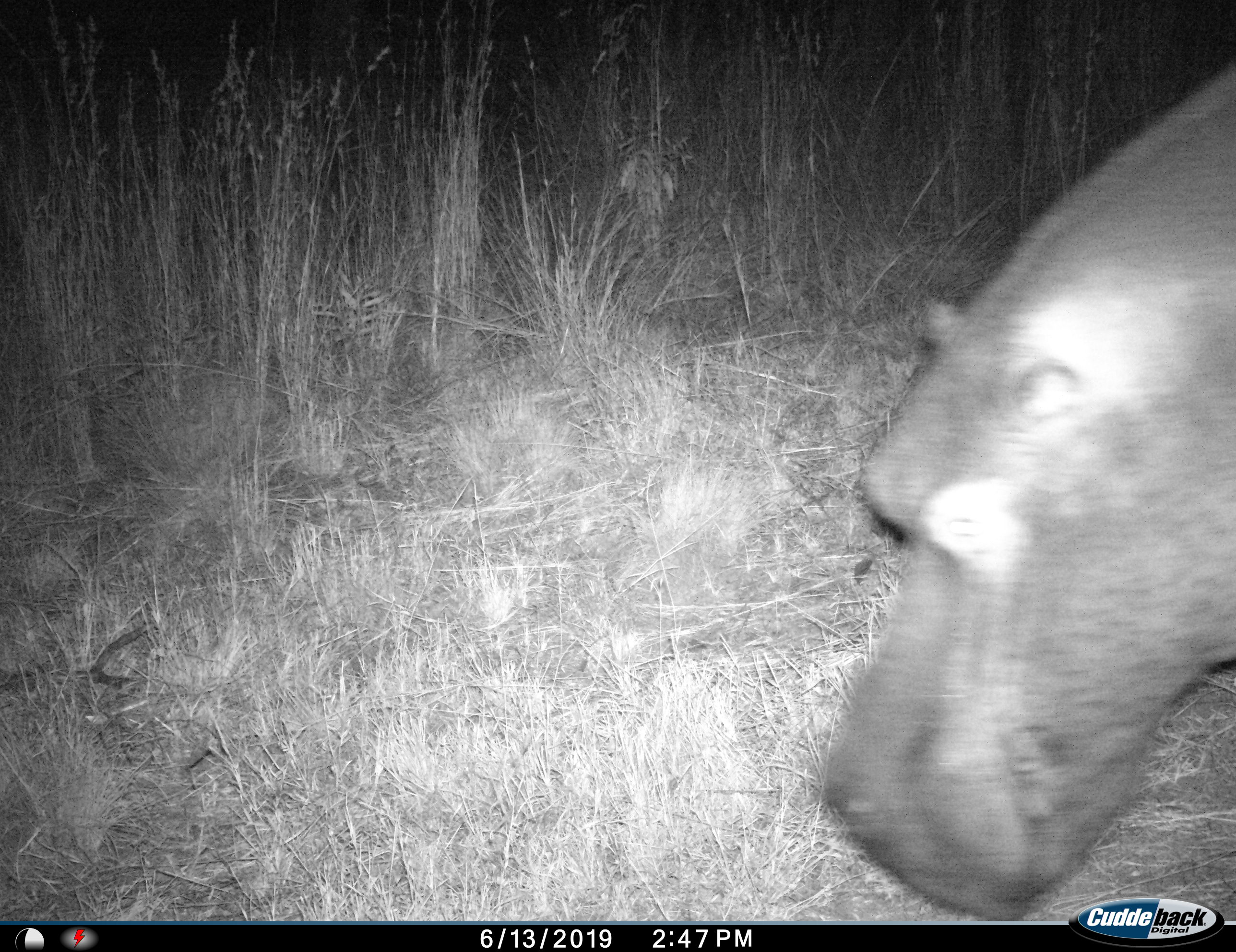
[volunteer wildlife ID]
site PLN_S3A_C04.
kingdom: Animalia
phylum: Chordata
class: Mammalia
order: Artiodactyla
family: Hippopotamidae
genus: Hippopotamus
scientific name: Hippopotamus amphibius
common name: hippopotamus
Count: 1.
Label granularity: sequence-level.